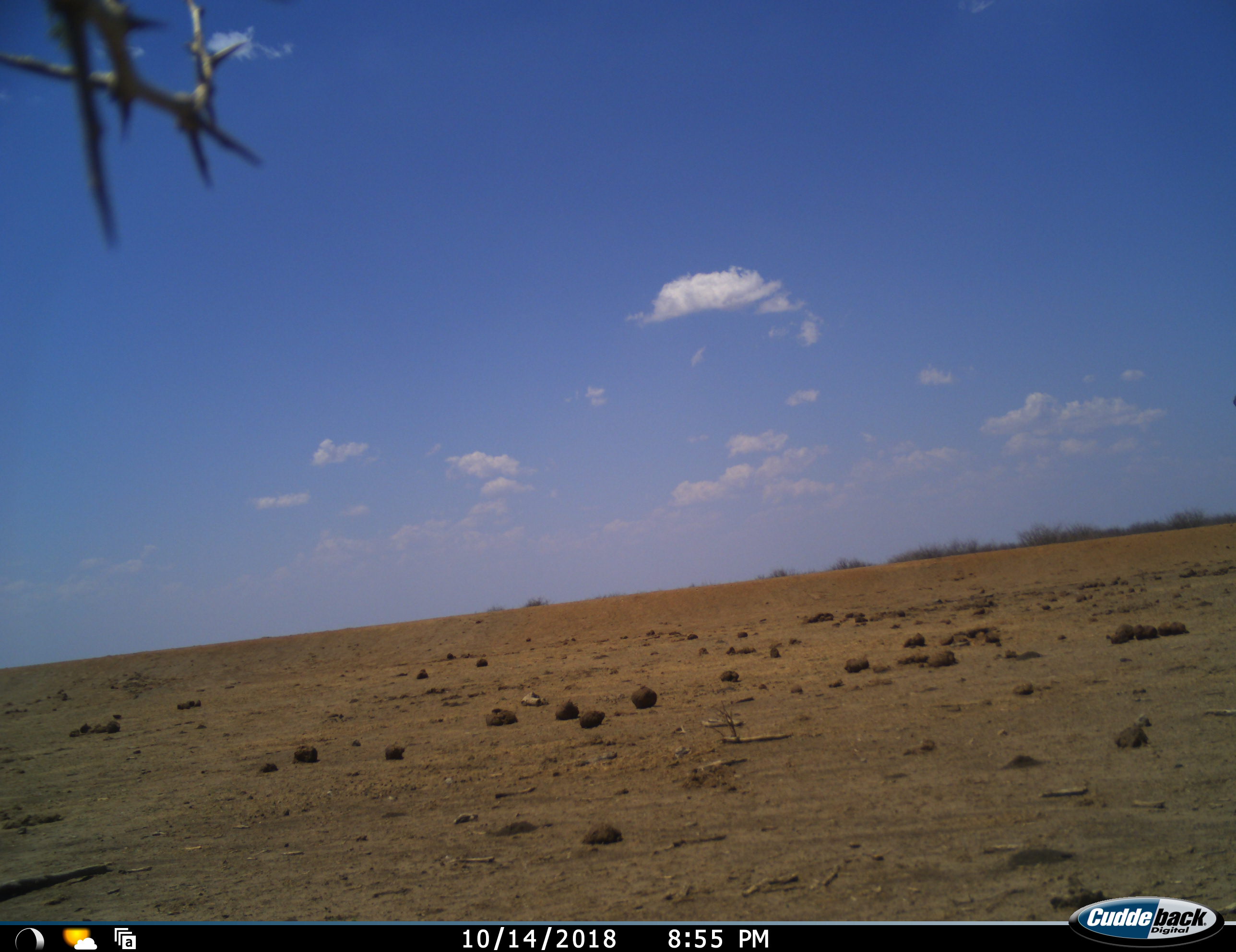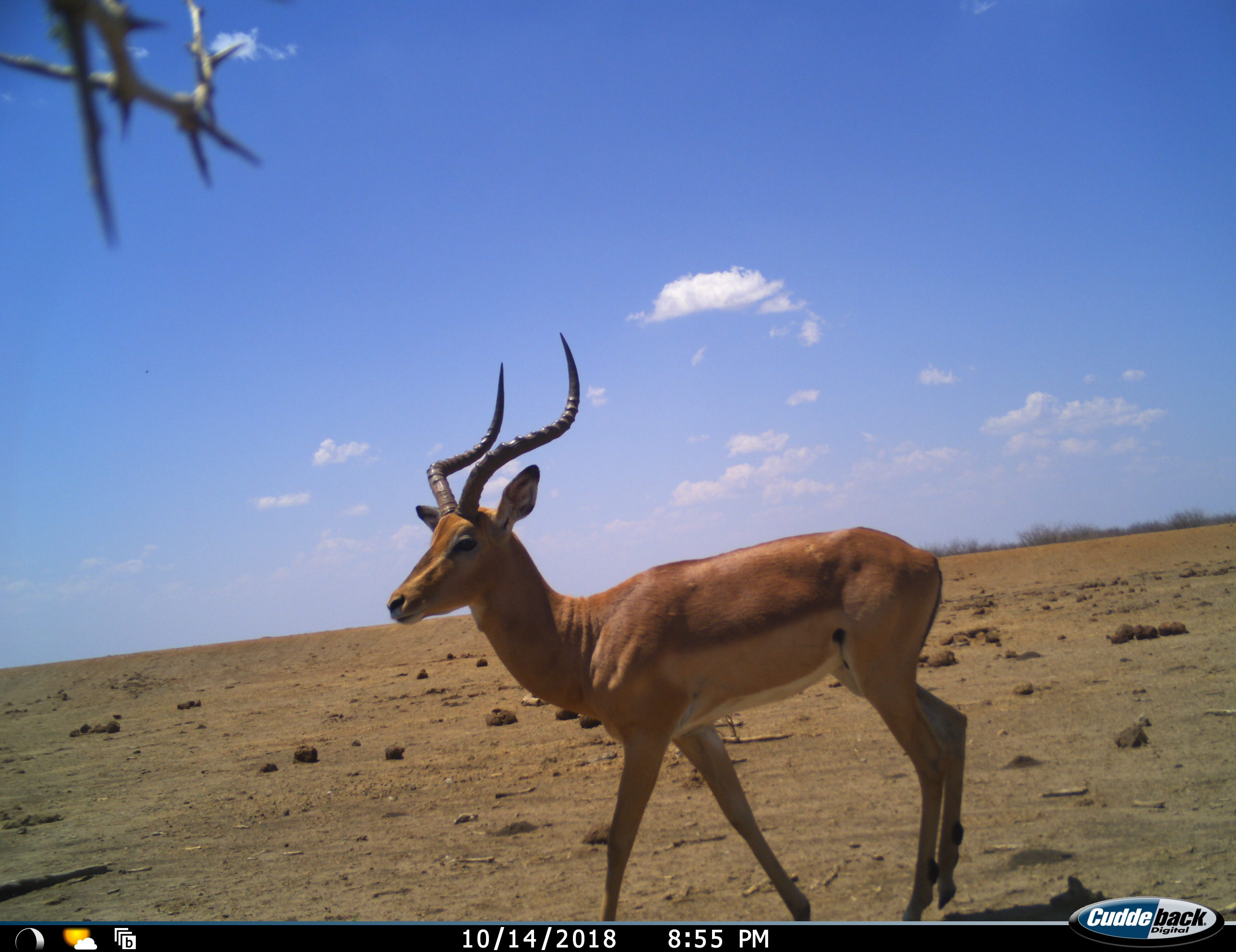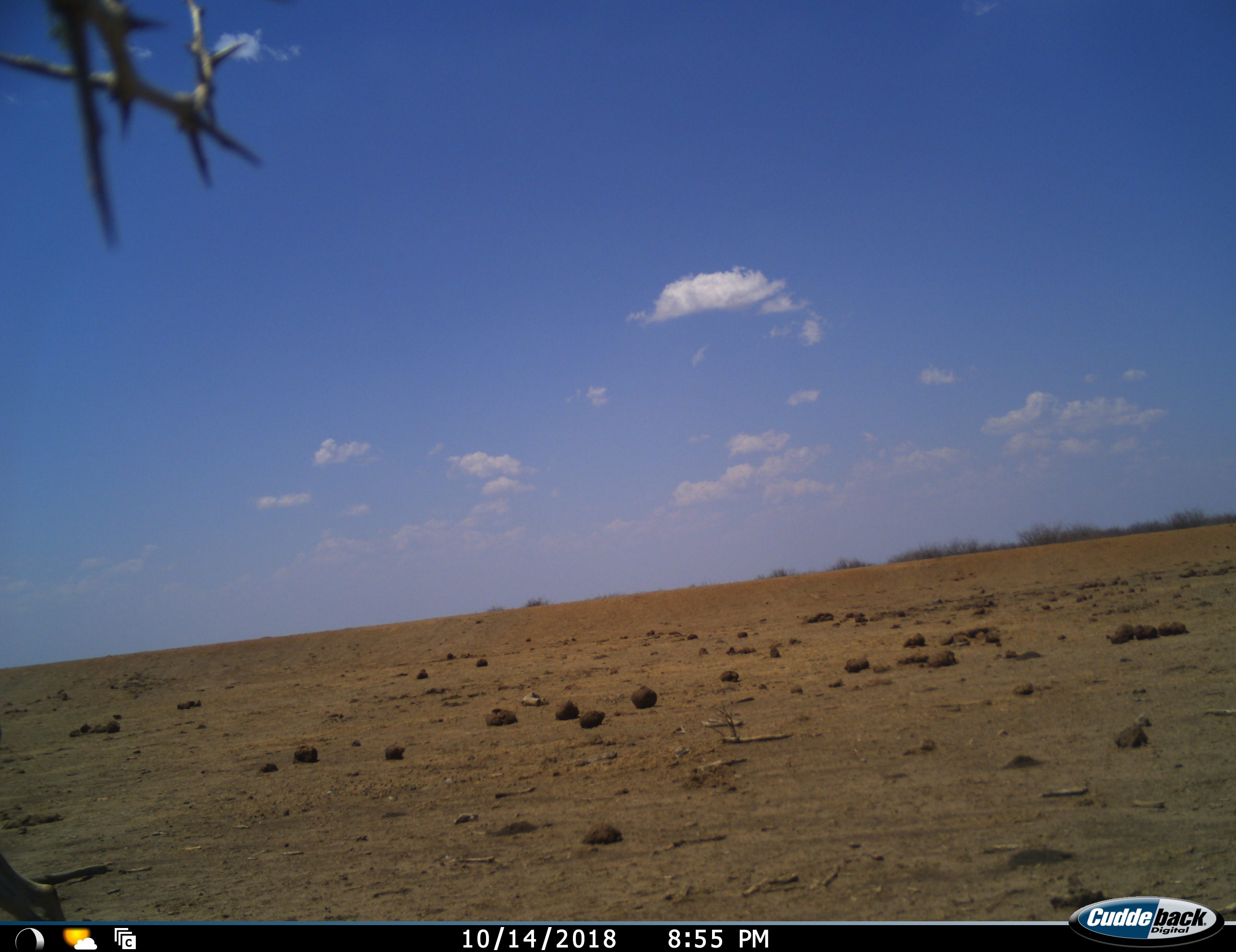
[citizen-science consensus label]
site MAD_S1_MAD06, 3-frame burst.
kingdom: Animalia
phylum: Chordata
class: Mammalia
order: Artiodactyla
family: Bovidae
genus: Aepyceros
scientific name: Aepyceros melampus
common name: impala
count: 1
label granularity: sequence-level